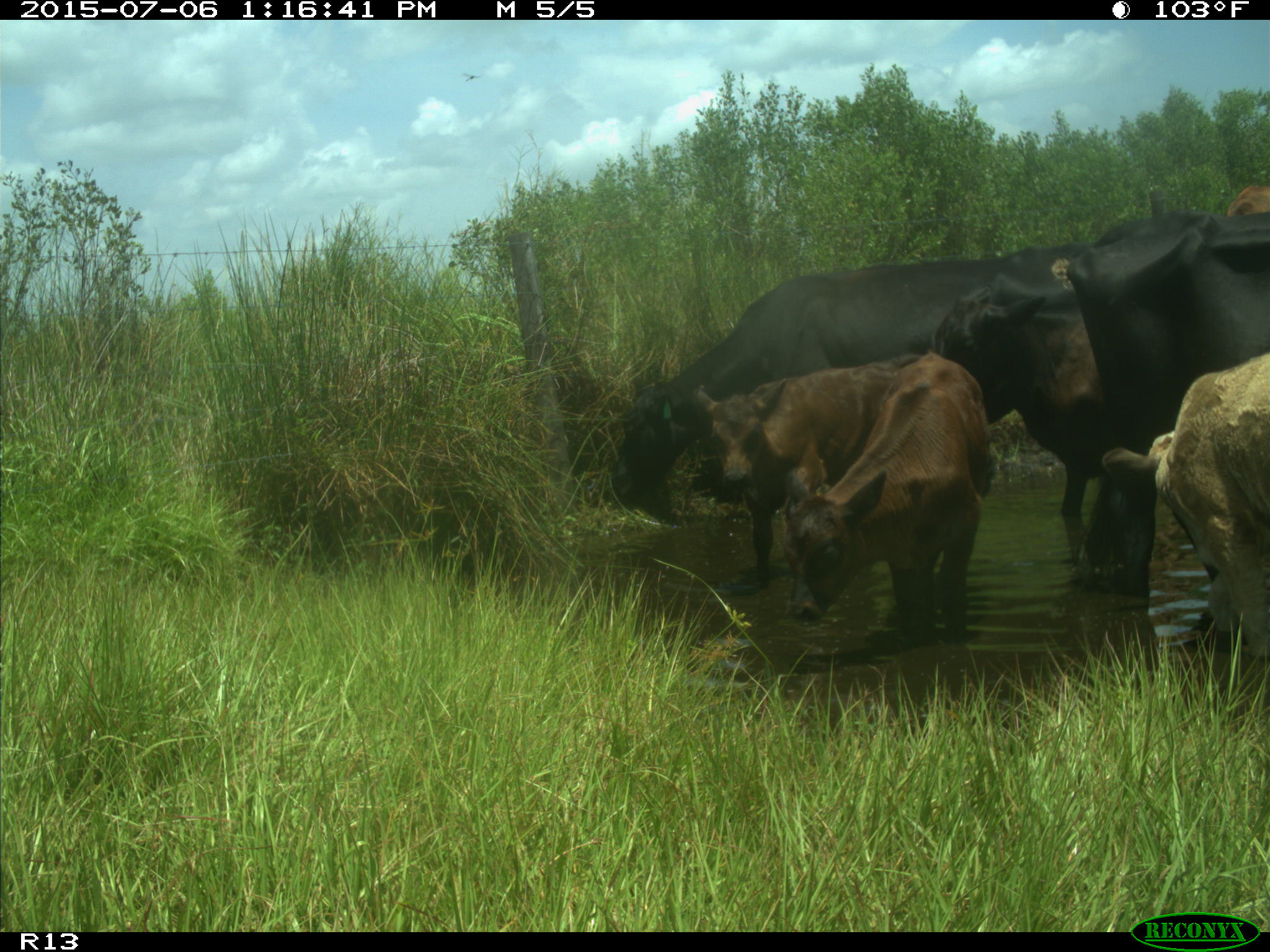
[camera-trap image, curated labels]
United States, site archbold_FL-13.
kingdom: Animalia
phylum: Chordata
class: Mammalia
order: Artiodactyla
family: Bovidae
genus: Bos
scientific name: Bos taurus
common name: domestic cow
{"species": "Bos taurus (domestic cow)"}